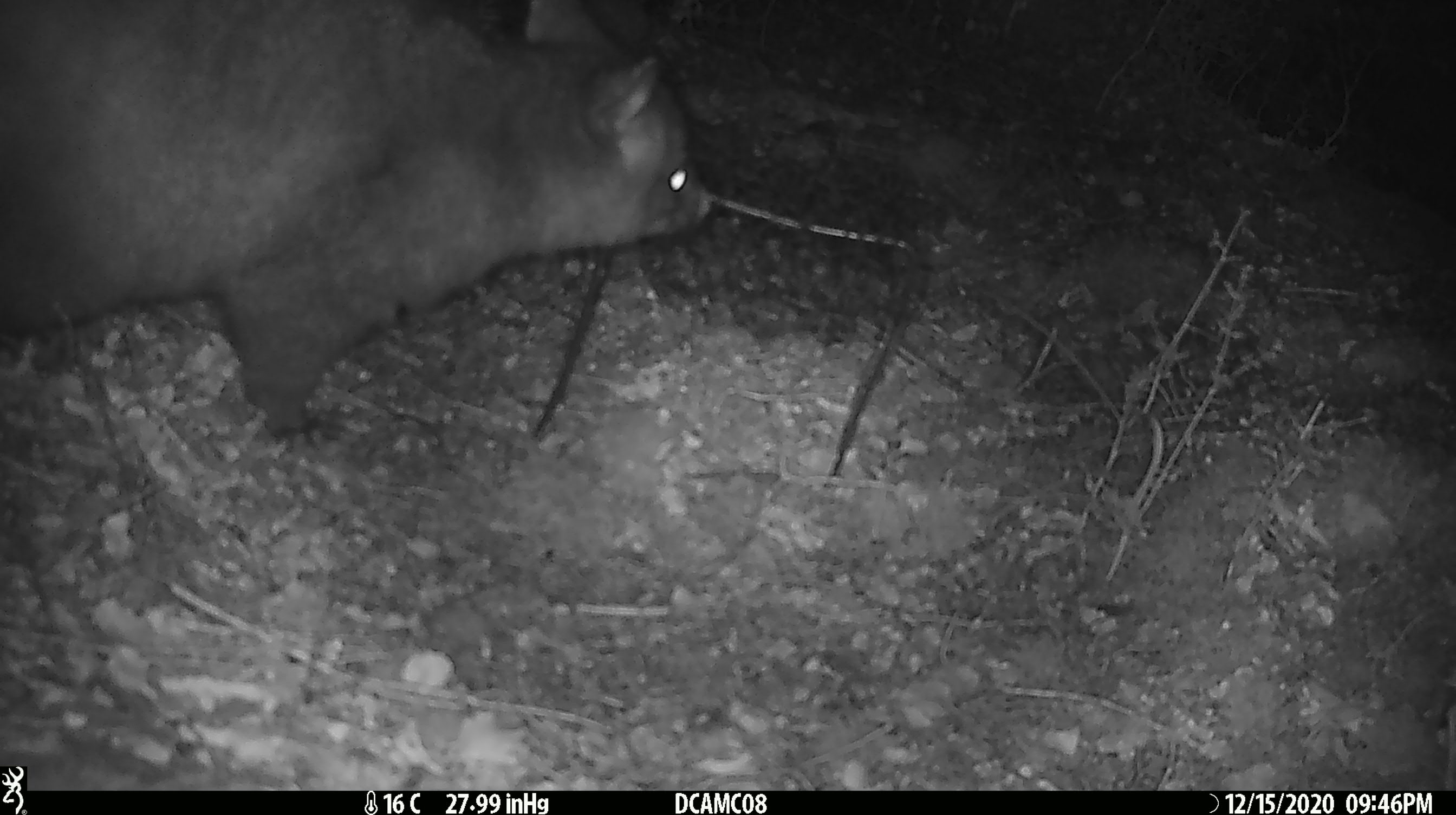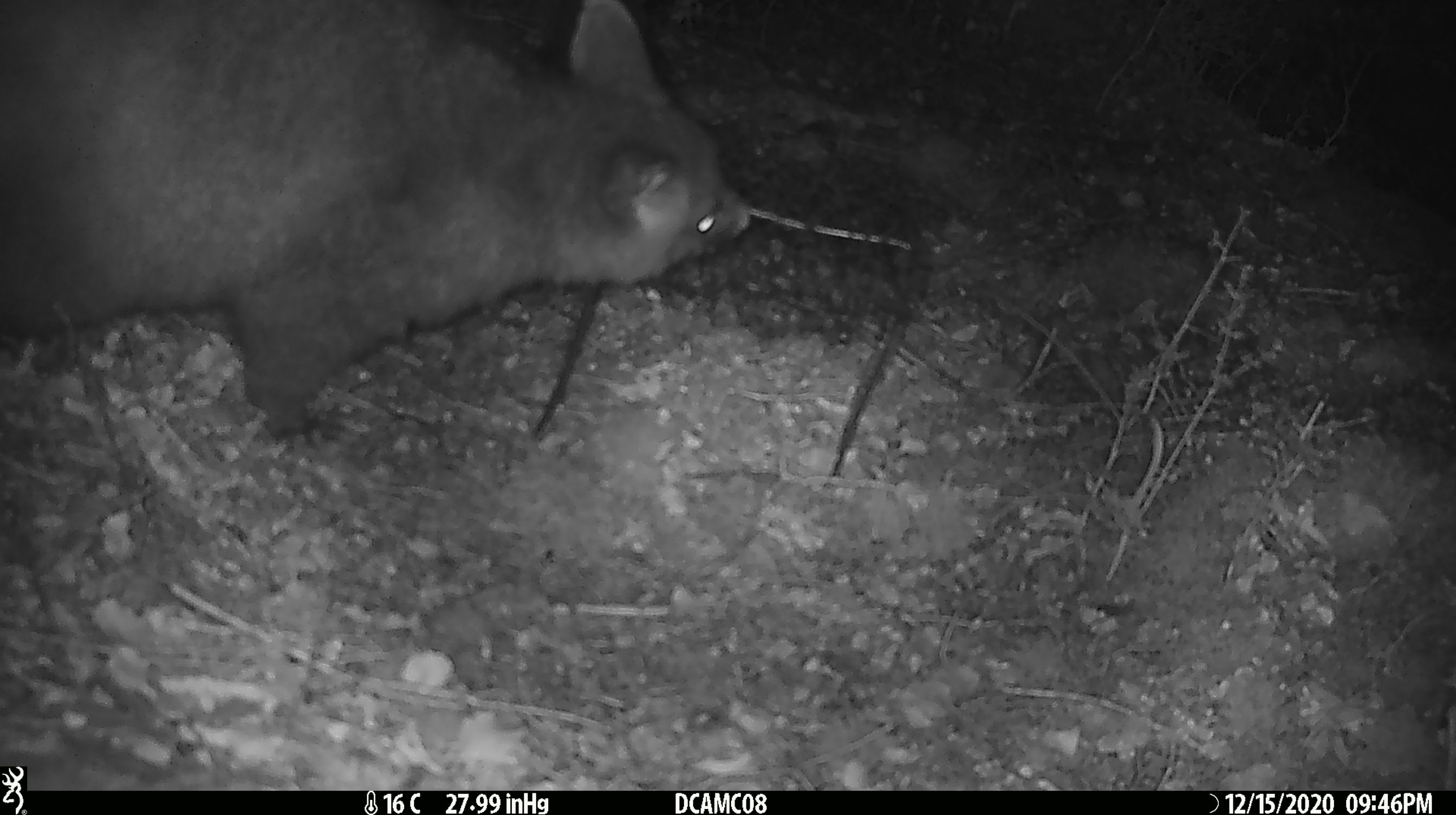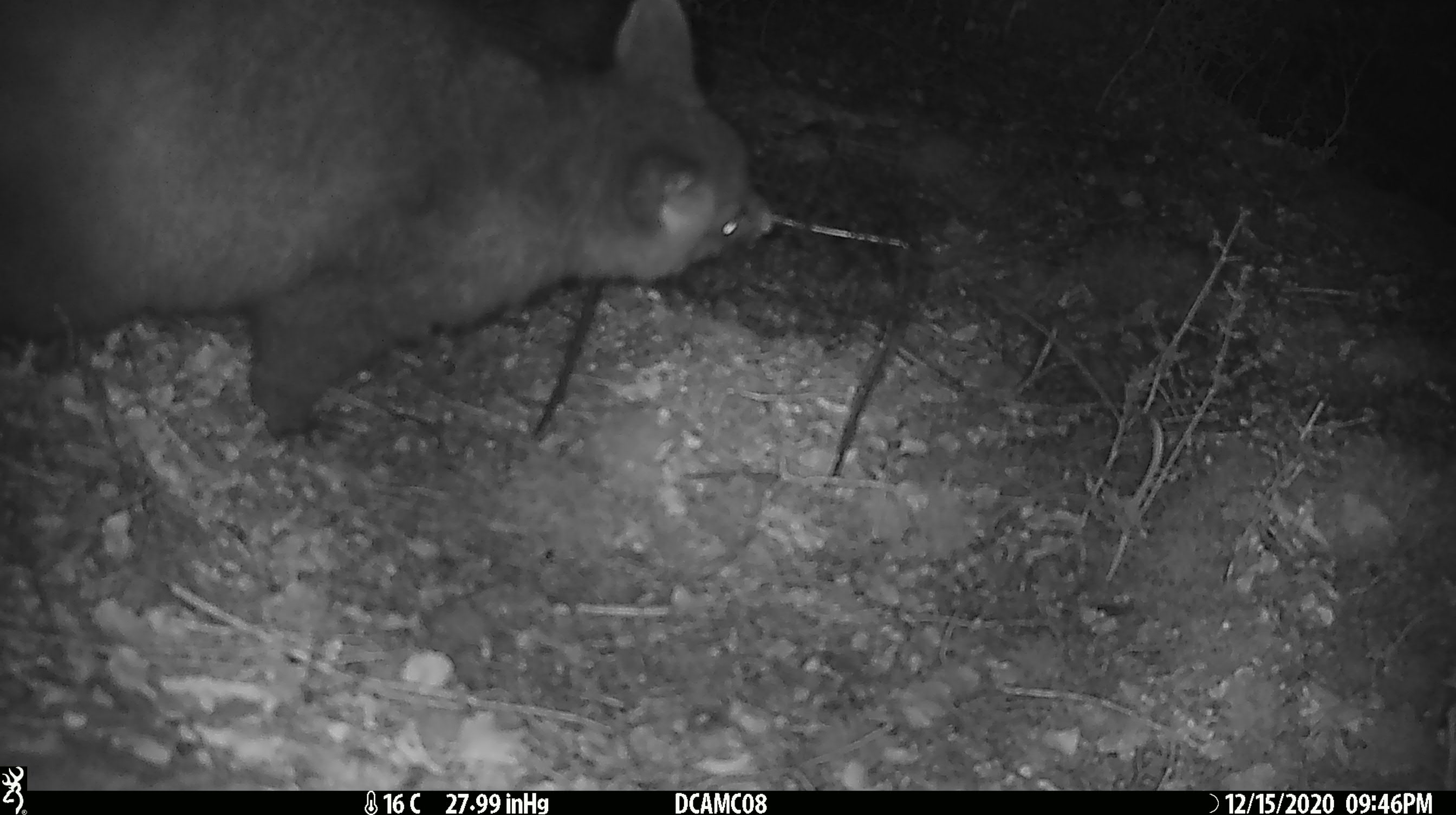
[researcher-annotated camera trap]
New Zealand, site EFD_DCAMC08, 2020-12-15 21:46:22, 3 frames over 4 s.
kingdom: Animalia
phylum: Chordata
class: Mammalia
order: Diprotodontia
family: Phalangeridae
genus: Trichosurus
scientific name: Trichosurus vulpecula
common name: common brushtail possum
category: possum